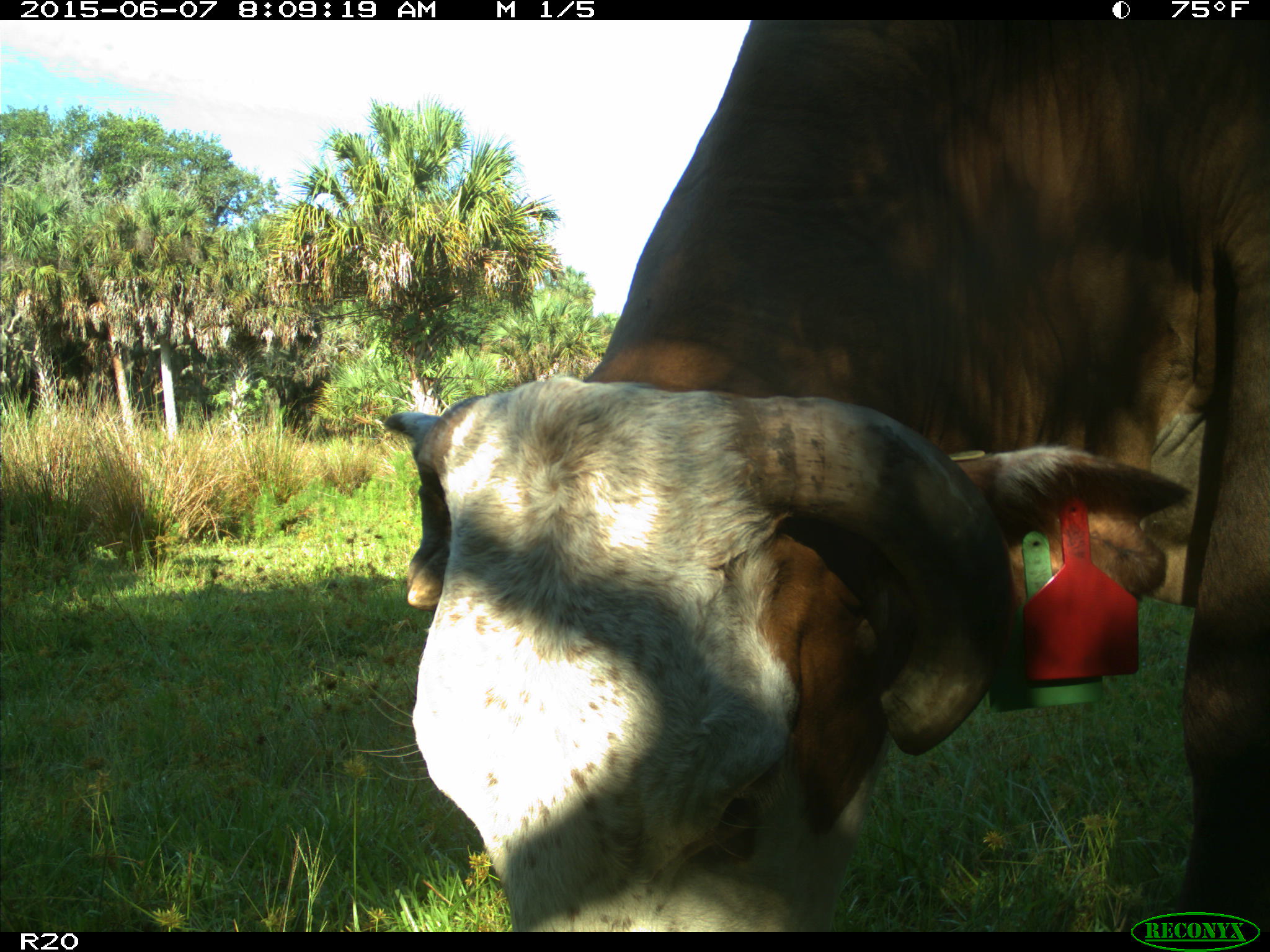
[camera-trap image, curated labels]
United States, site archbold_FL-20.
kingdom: Animalia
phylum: Chordata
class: Mammalia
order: Artiodactyla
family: Bovidae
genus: Bos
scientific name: Bos taurus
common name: domestic cow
Bos taurus (domestic cow).